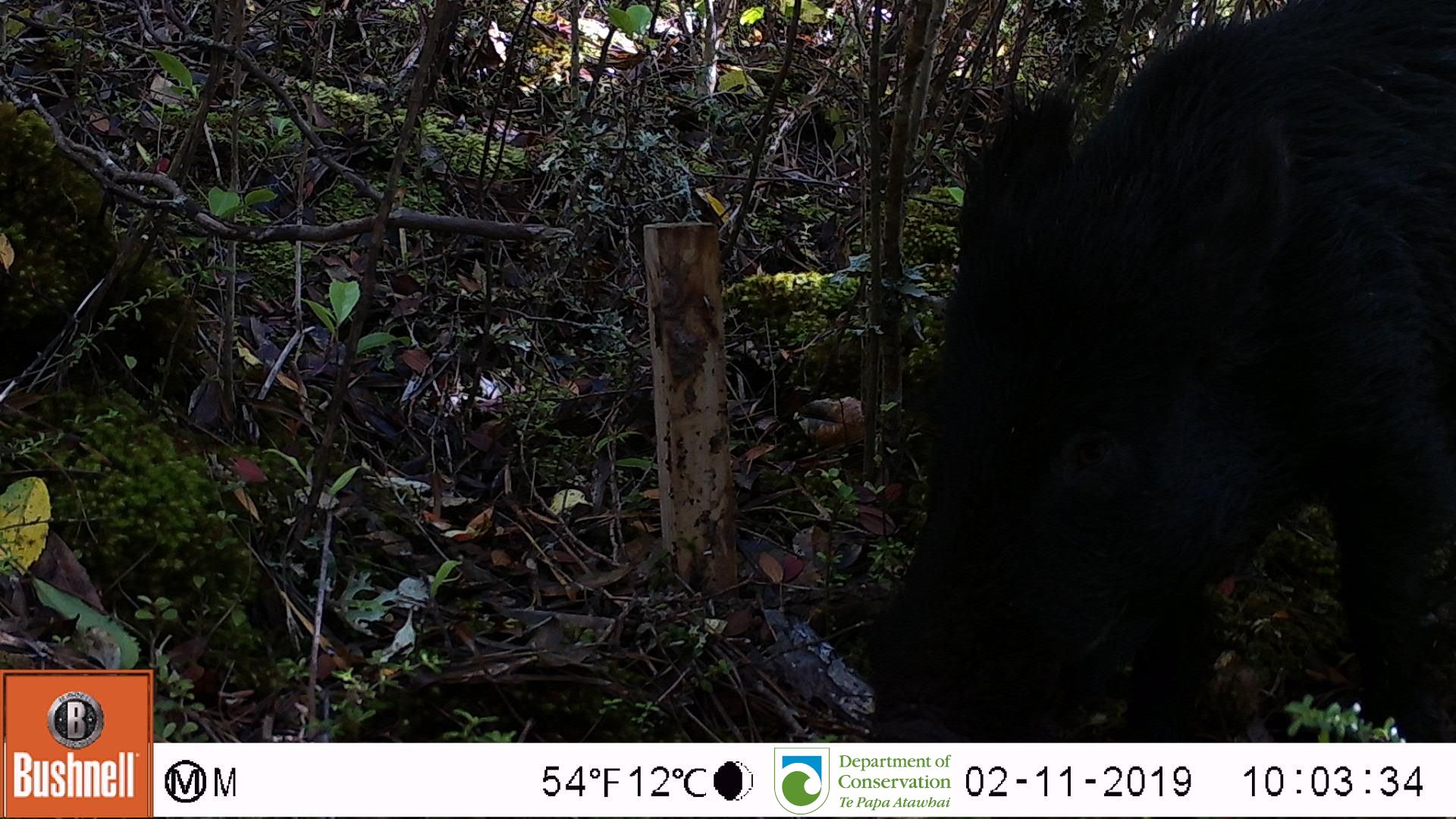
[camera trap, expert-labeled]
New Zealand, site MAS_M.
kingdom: Animalia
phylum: Chordata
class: Mammalia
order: Artiodactyla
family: Suidae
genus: Sus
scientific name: Sus scrofa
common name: pig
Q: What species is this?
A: Pig (Sus scrofa).